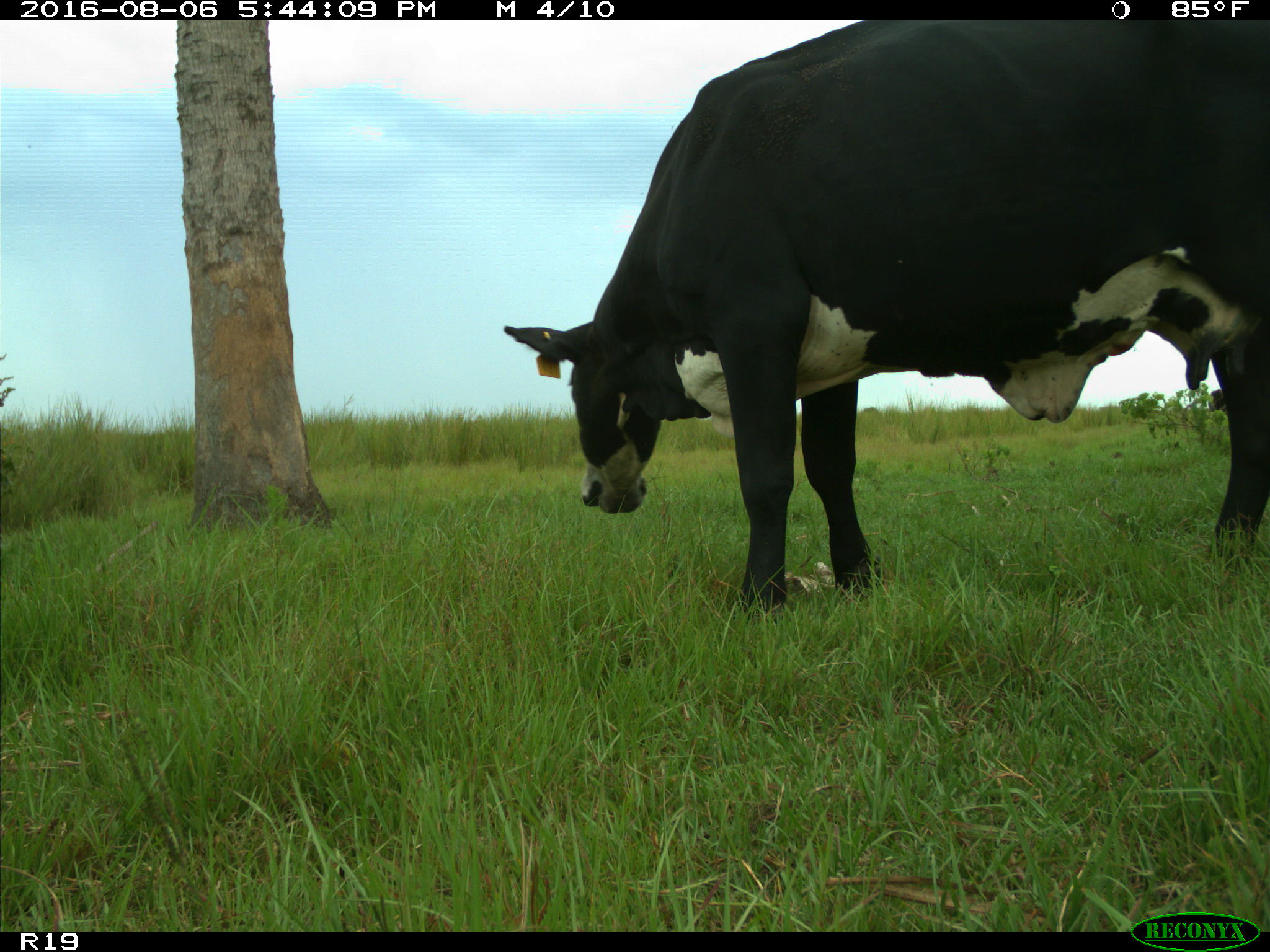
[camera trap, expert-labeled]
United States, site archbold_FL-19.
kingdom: Animalia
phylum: Chordata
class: Mammalia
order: Artiodactyla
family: Bovidae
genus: Bos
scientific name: Bos taurus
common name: domestic cow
Bos taurus (domestic cow).